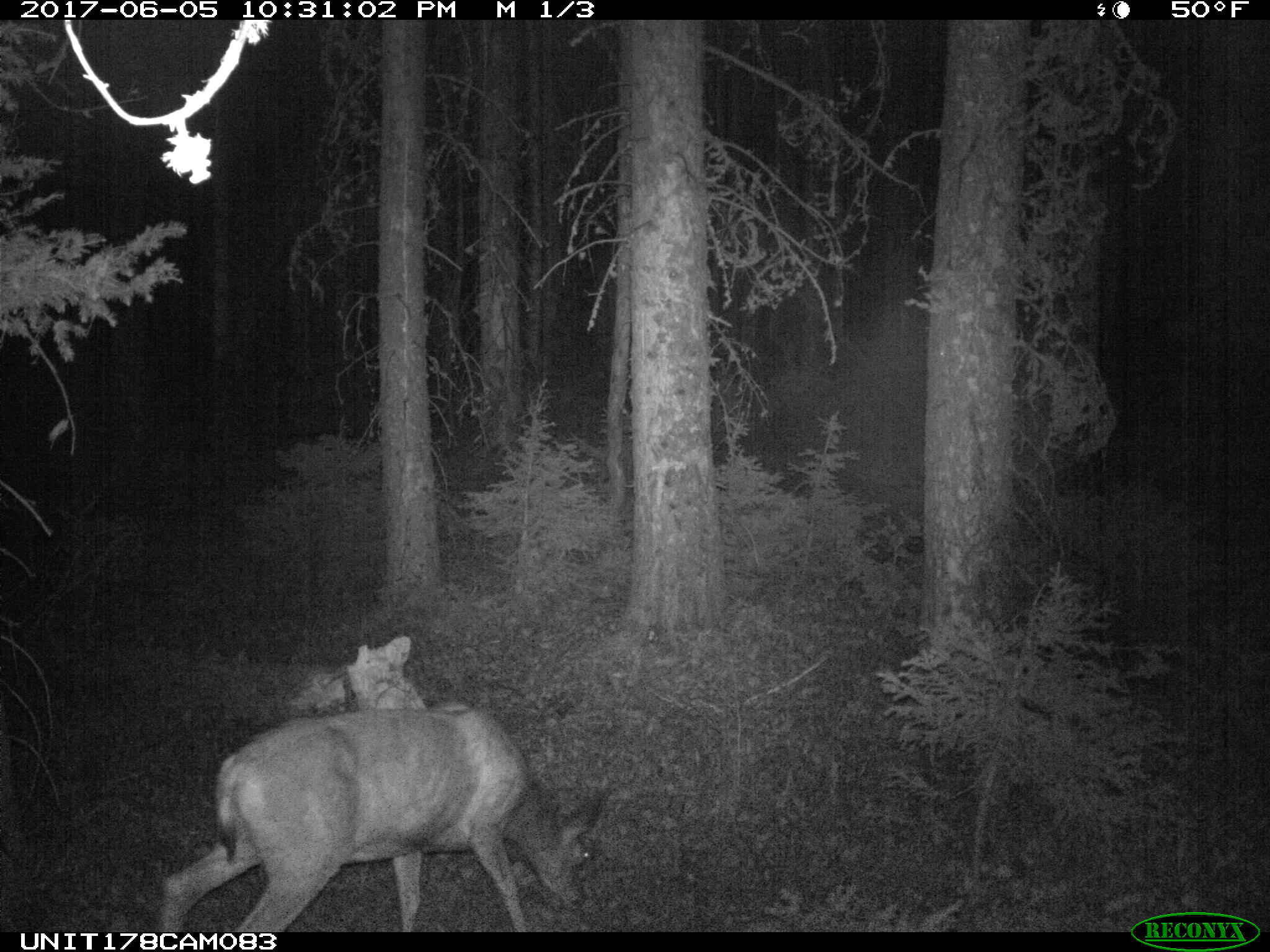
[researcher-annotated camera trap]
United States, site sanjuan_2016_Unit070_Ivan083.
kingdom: Animalia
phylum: Chordata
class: Mammalia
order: Artiodactyla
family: Cervidae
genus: Odocoileus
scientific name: Odocoileus hemionus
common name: mule deer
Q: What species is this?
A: Odocoileus hemionus (mule deer).